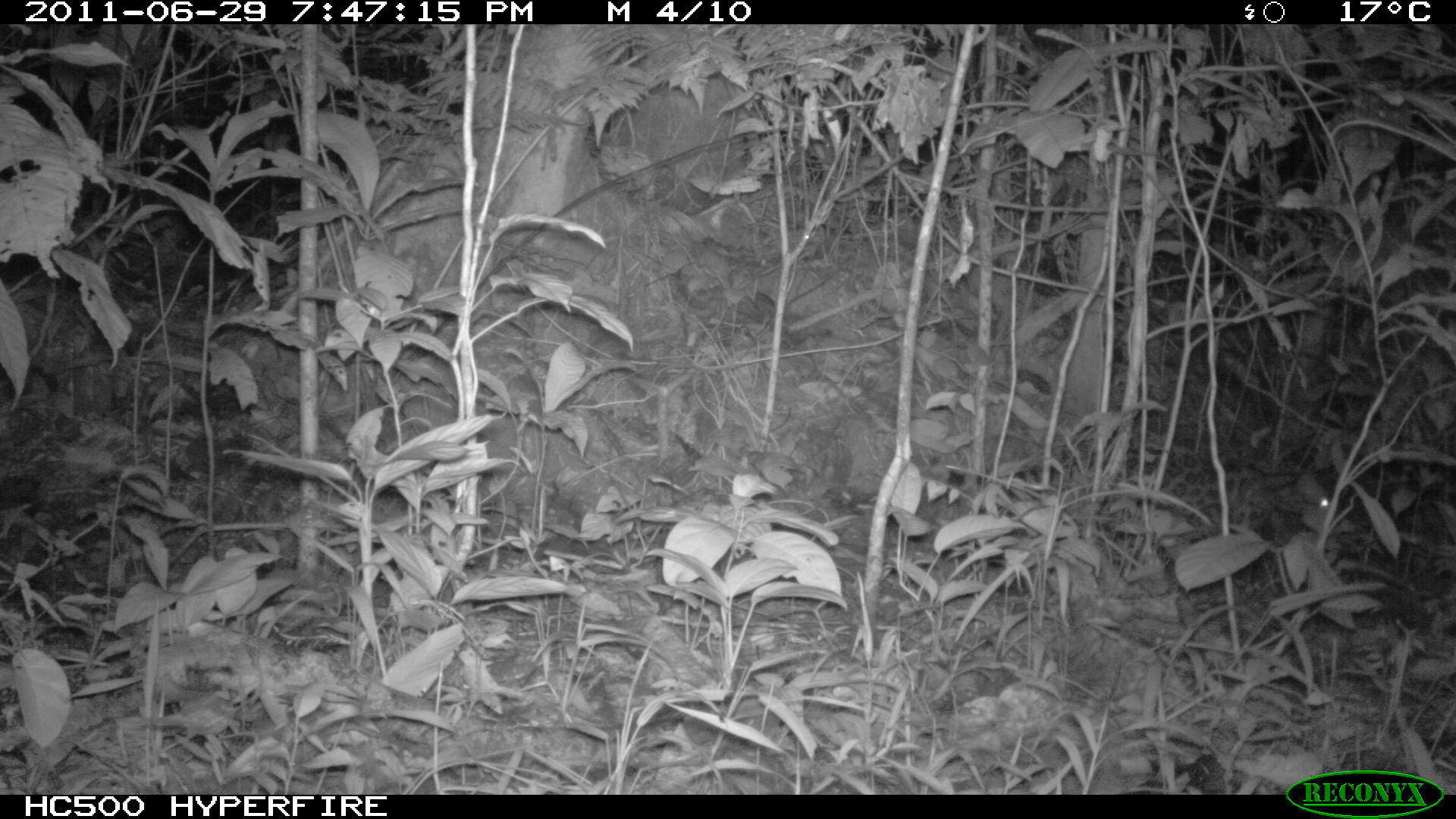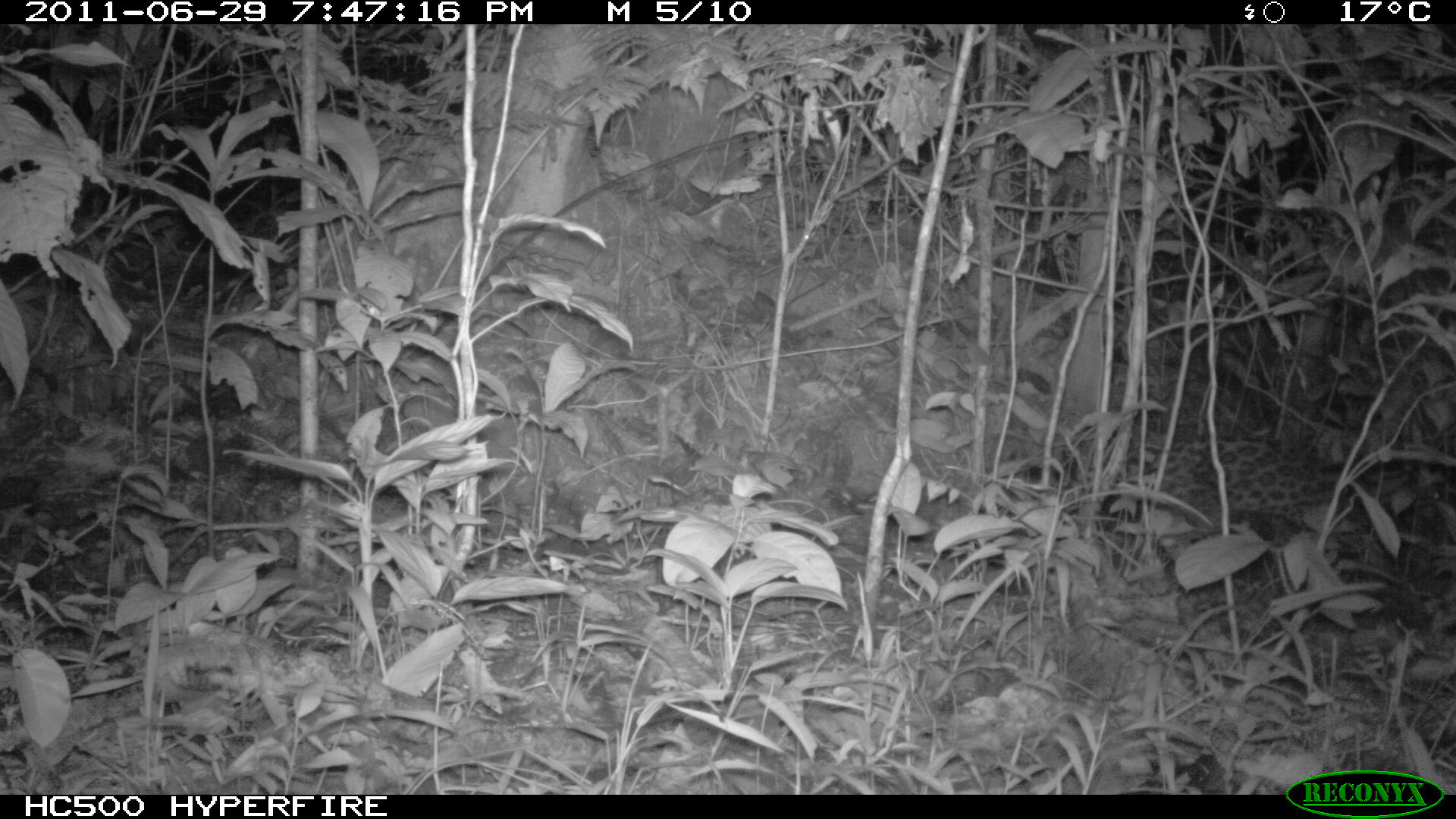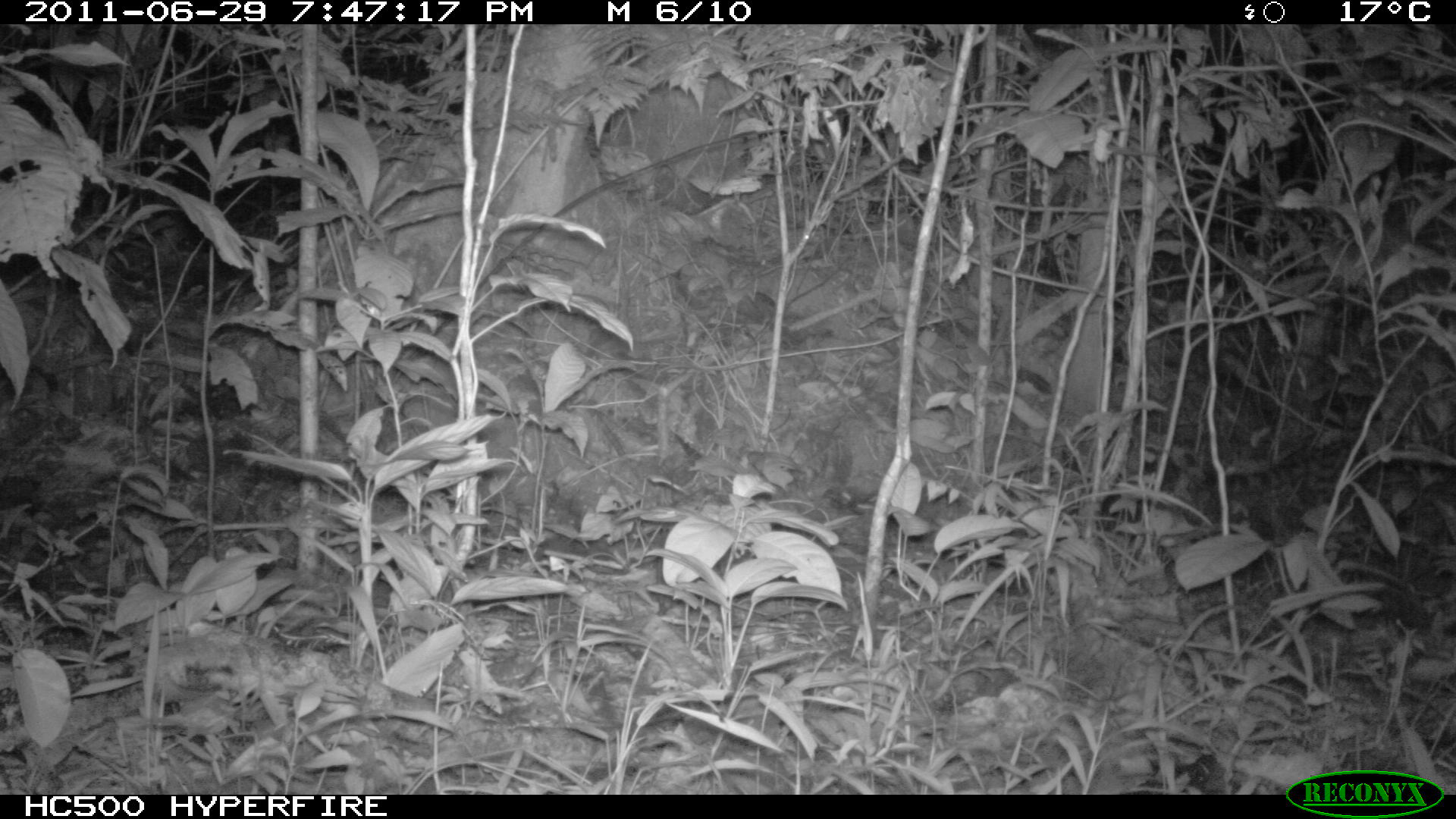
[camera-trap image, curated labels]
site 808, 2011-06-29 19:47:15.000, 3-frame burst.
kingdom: Animalia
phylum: Chordata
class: Mammalia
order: Carnivora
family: Felidae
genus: Leopardus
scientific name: Leopardus wiedii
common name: margay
Leopardus wiedii (margay).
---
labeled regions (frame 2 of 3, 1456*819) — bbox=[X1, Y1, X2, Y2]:
leopardus wiedii: bbox=[1095, 429, 1443, 549]